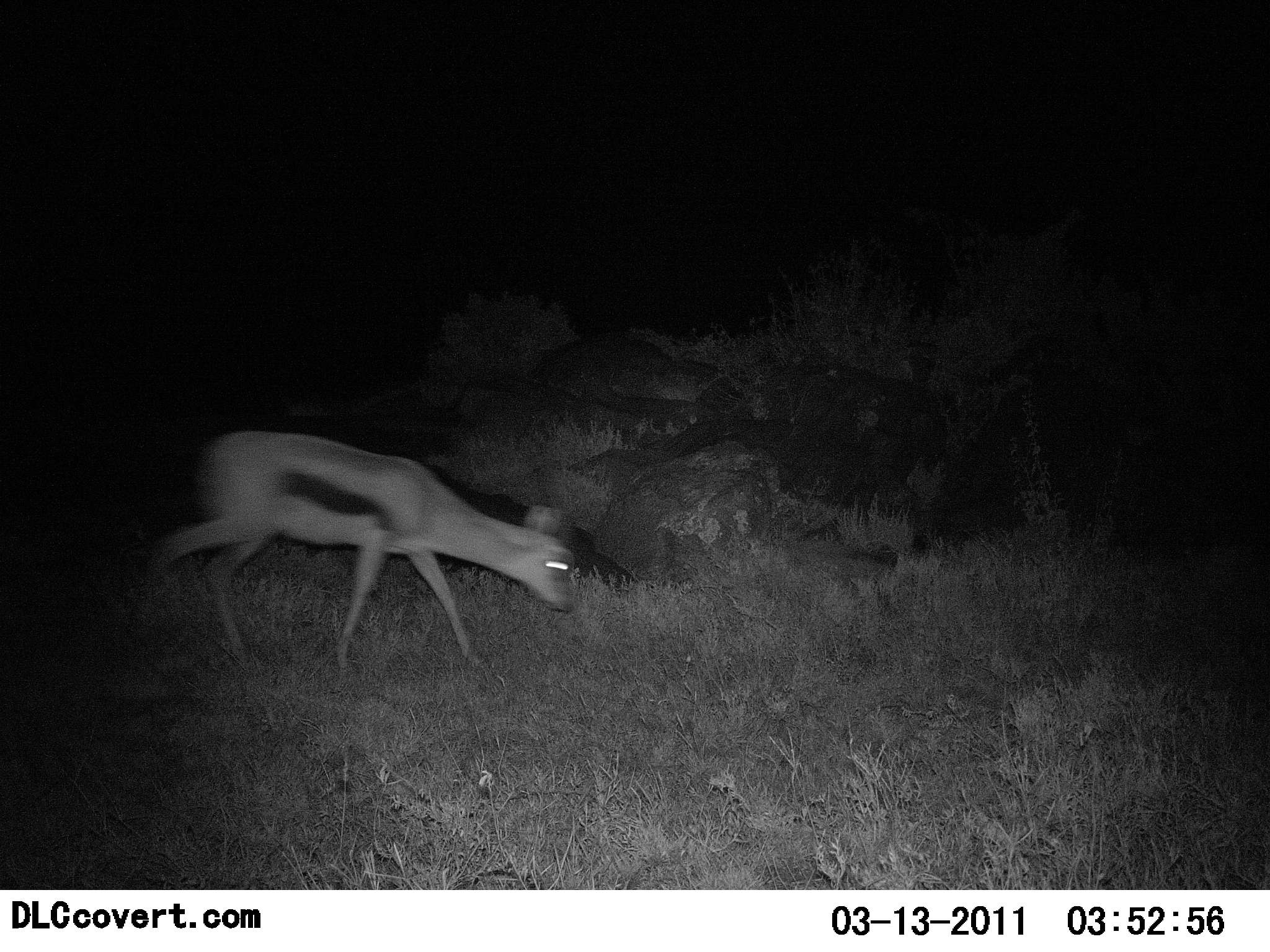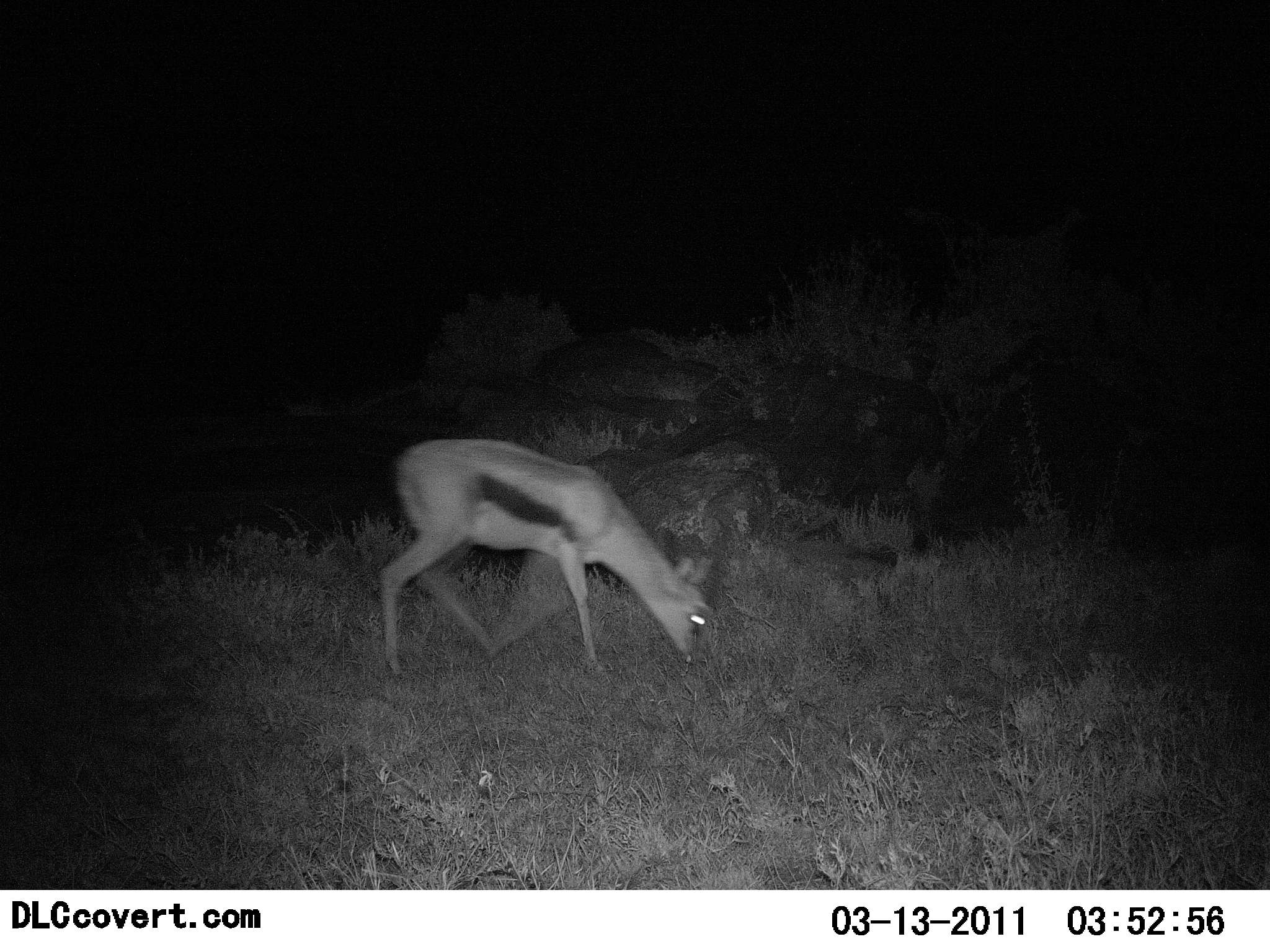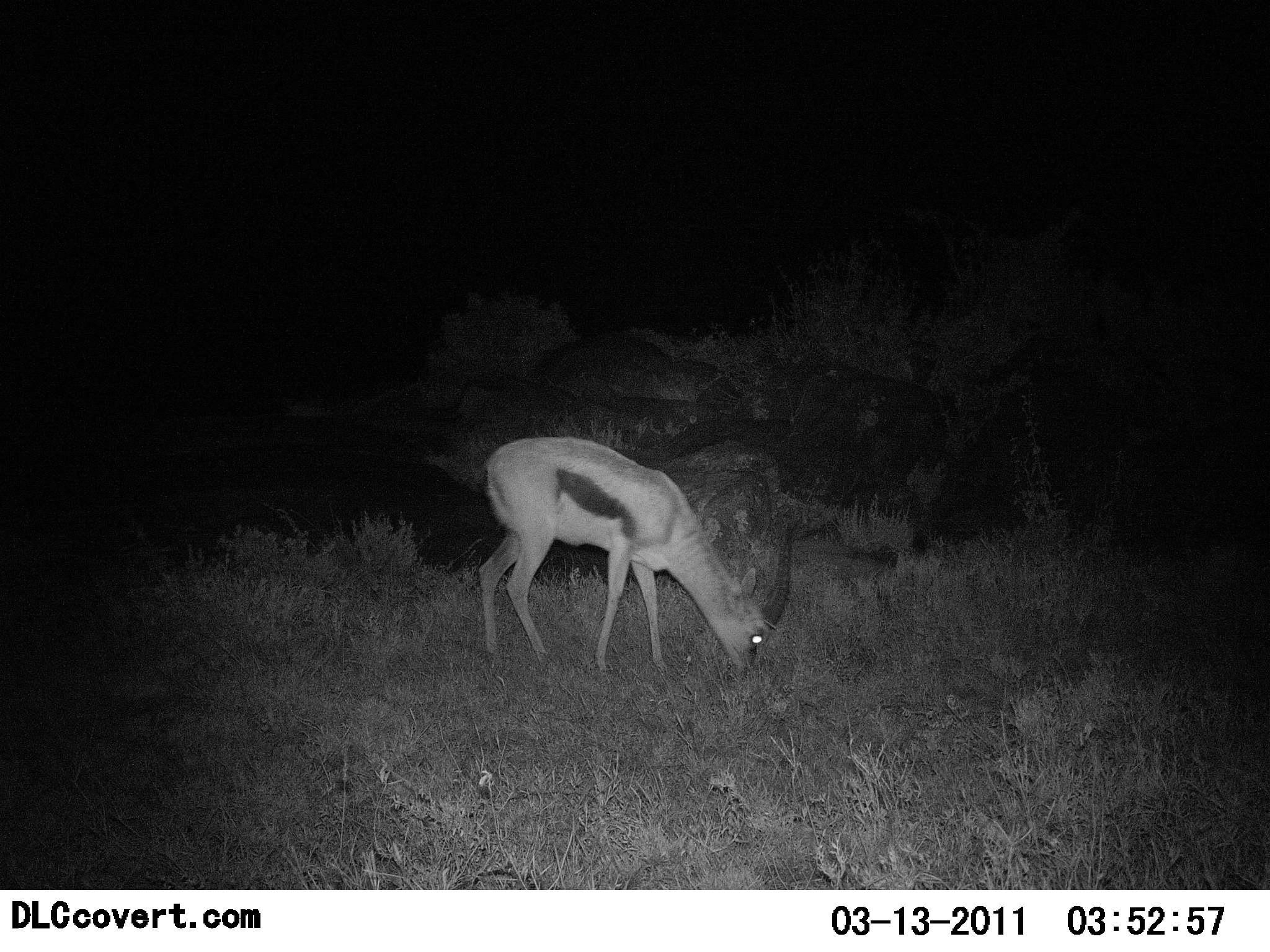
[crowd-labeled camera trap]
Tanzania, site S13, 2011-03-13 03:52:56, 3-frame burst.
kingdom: Animalia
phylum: Chordata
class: Mammalia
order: Artiodactyla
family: Bovidae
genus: Eudorcas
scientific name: Eudorcas thomsonii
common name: thomson's gazelle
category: gazellethomsons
Gazellethomsons (thomson's gazelle) (Eudorcas thomsonii), count 1. Behavior (volunteer vote fractions): standing 0%, resting 0%, moving 50%, interacting 0%. Young present (vote fraction): 0%. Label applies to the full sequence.